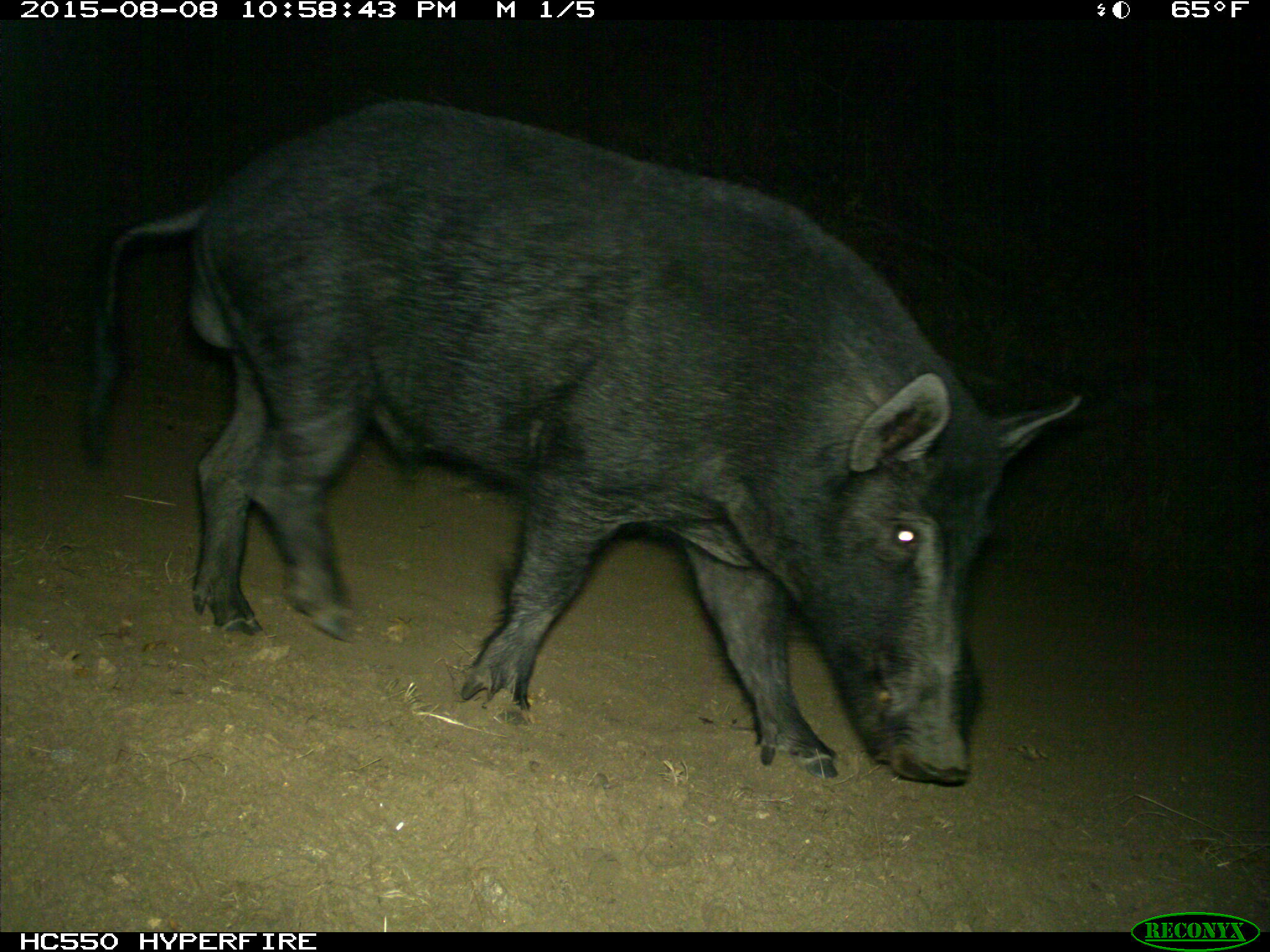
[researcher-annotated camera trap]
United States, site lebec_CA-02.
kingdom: Animalia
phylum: Chordata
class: Mammalia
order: Artiodactyla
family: Suidae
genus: Sus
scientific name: Sus scrofa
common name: wild boar